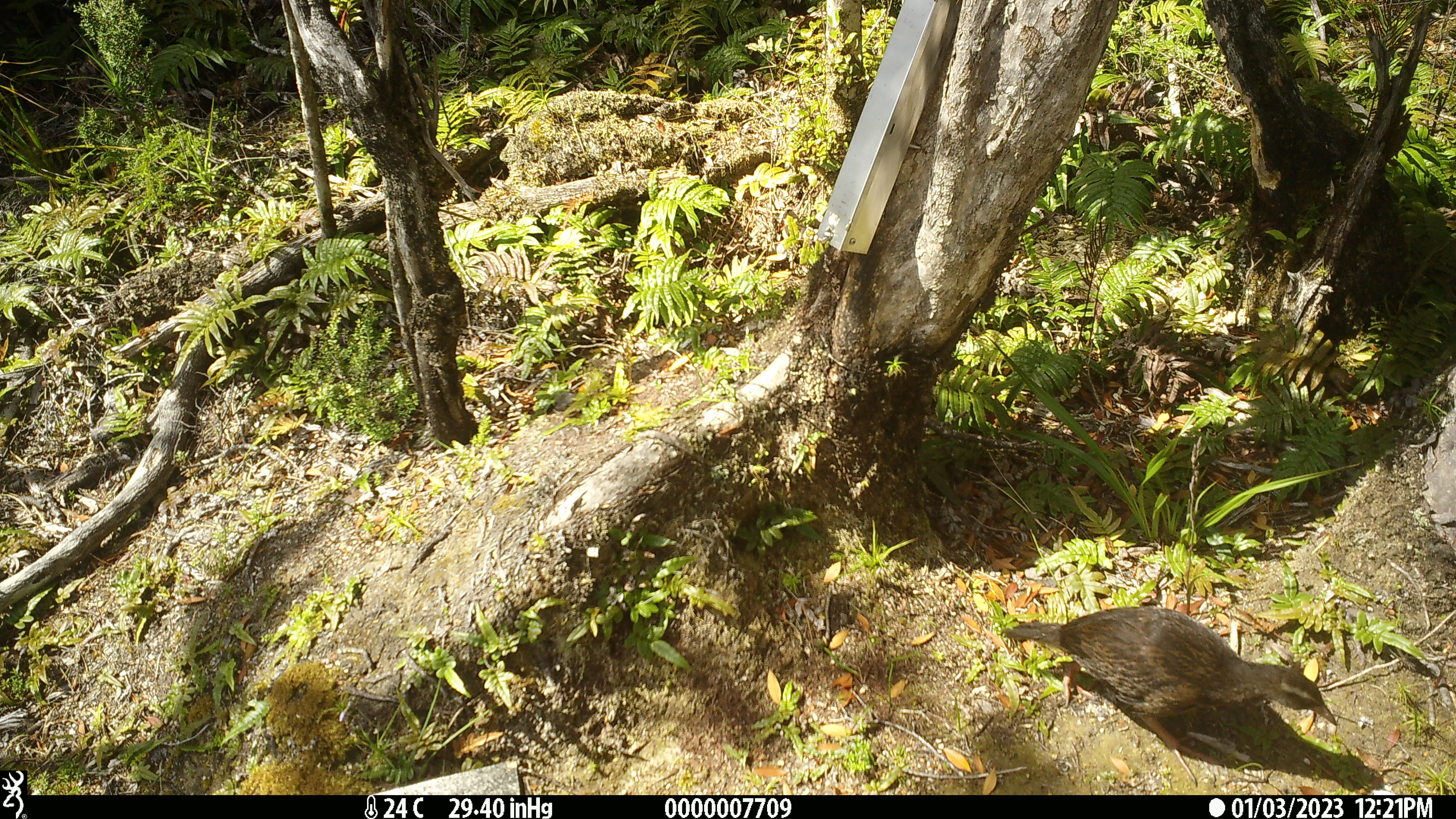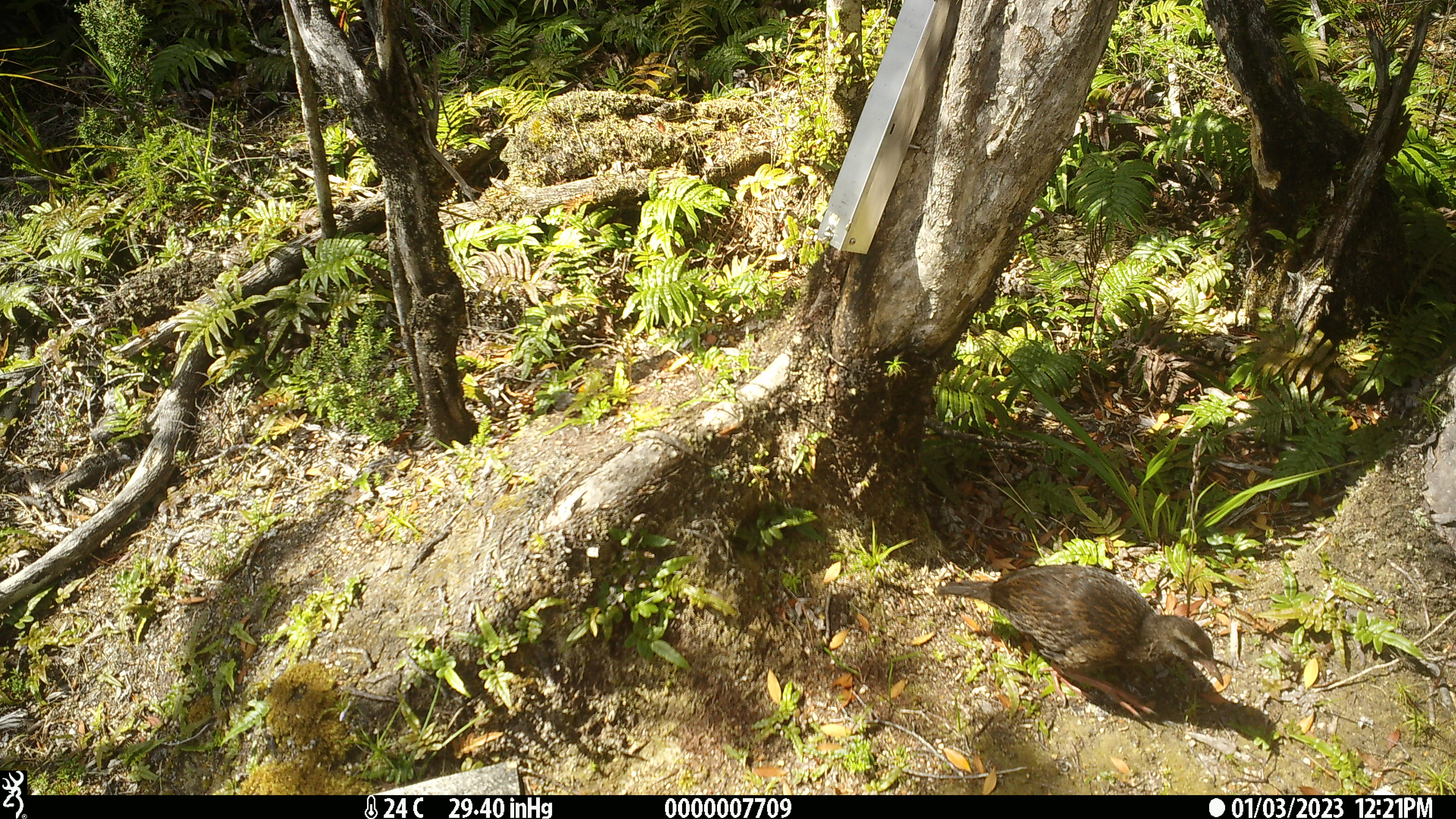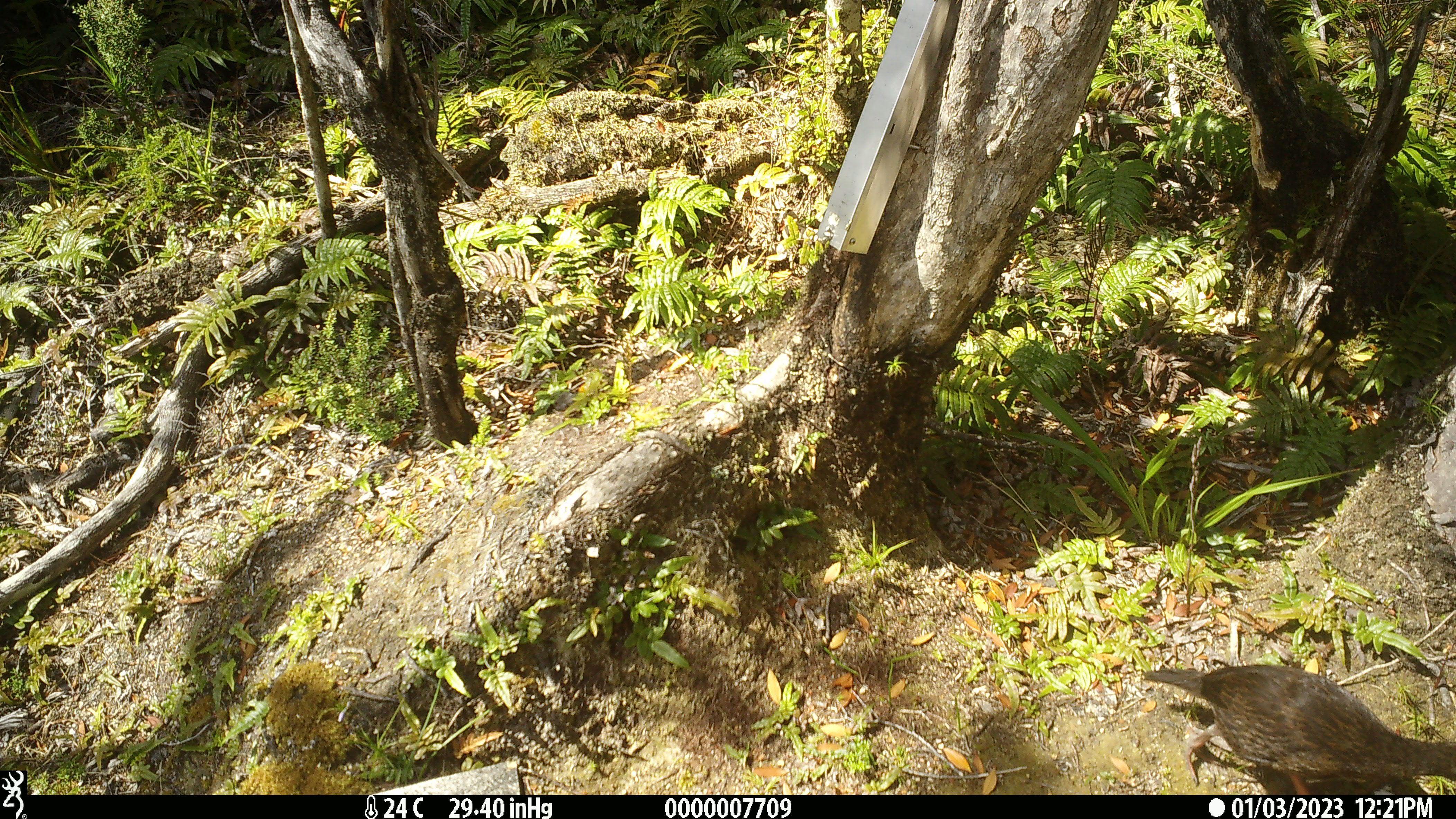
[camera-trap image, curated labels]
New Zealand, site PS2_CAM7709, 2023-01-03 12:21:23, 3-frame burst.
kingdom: Animalia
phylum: Chordata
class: Aves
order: Gruiformes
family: Rallidae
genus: Gallirallus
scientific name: Gallirallus australis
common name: weka